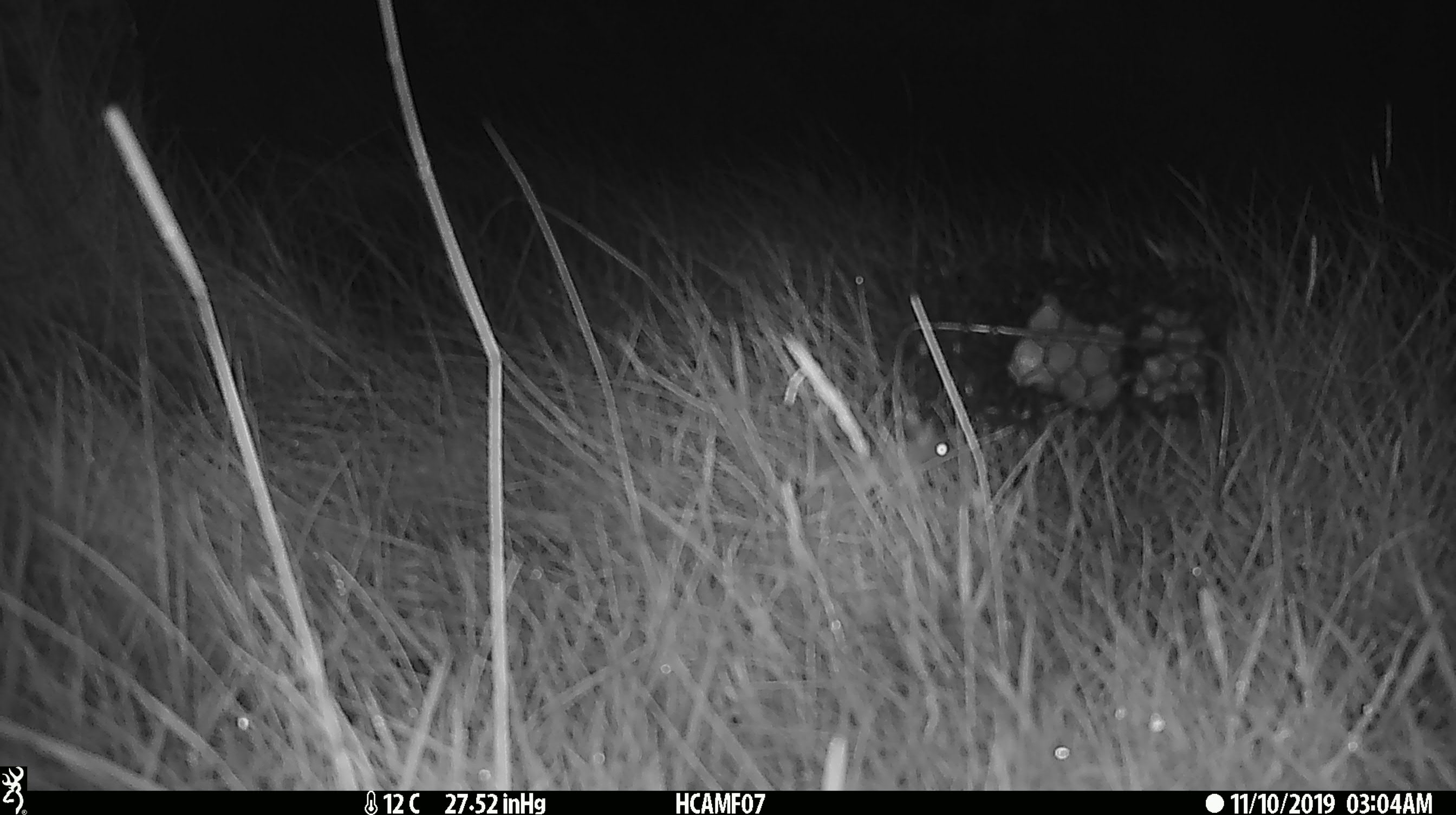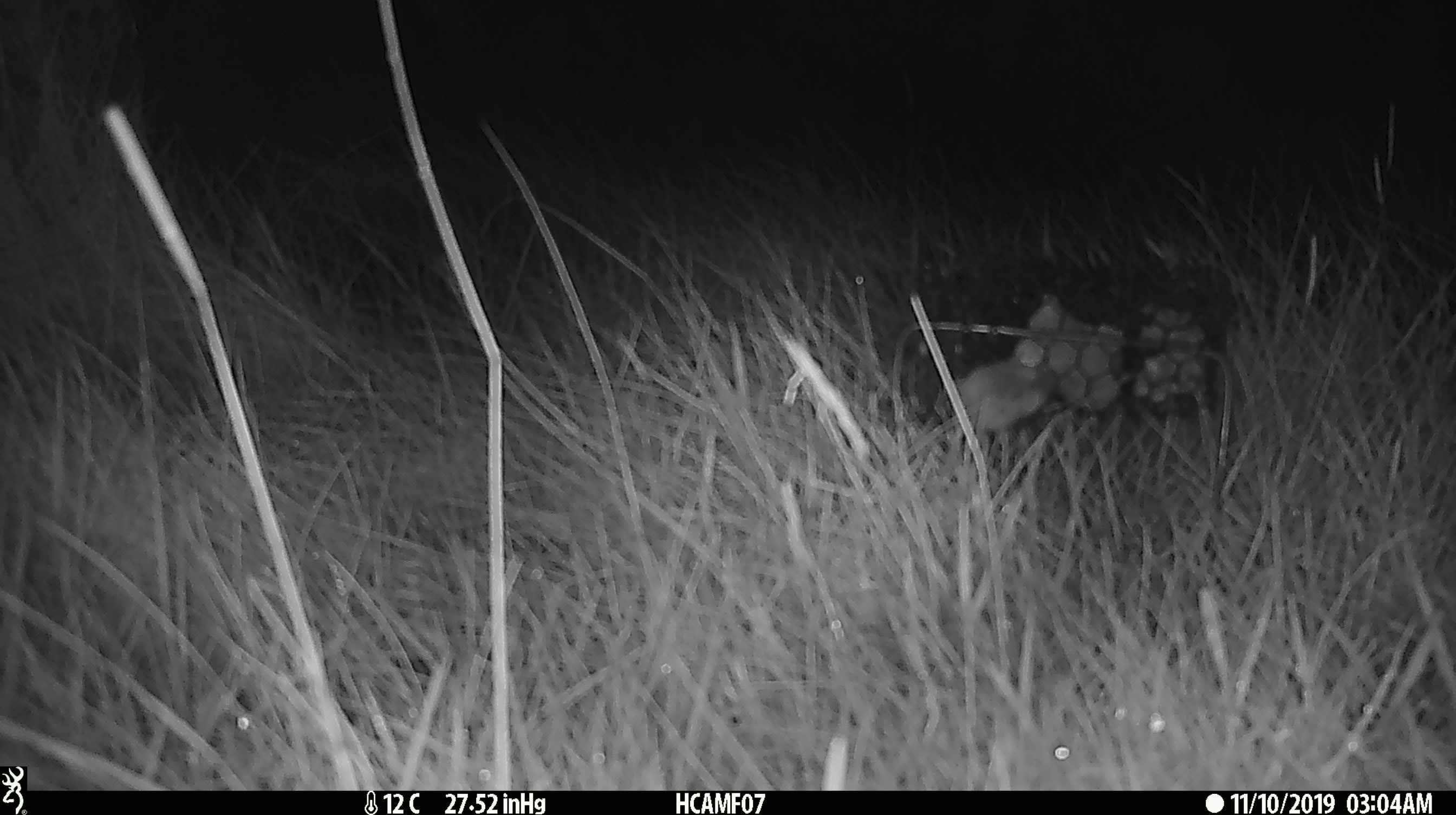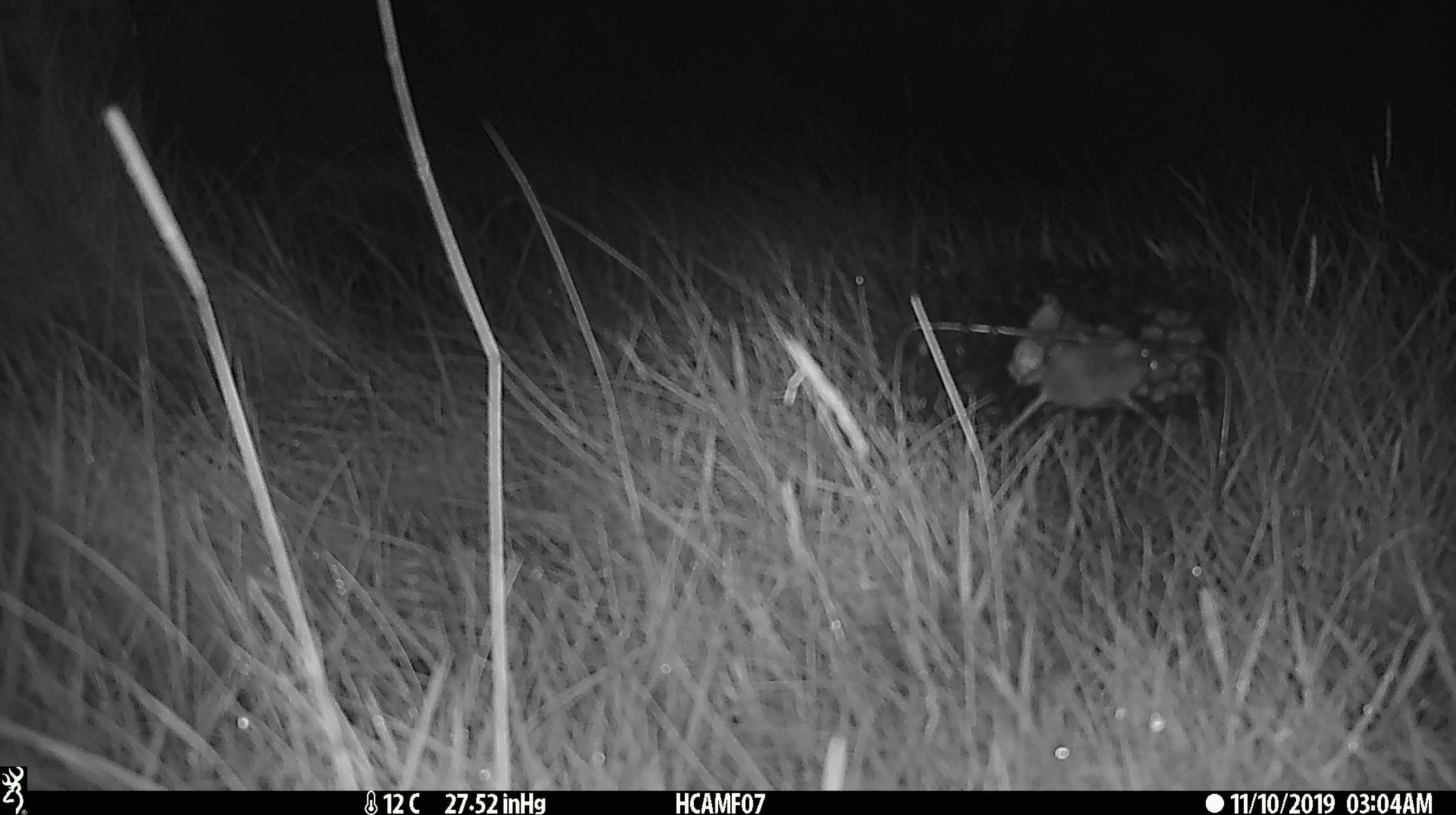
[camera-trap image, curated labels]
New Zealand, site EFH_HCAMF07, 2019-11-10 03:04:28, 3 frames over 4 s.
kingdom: Animalia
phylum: Chordata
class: Mammalia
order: Rodentia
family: Muridae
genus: Mus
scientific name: Mus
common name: mouse